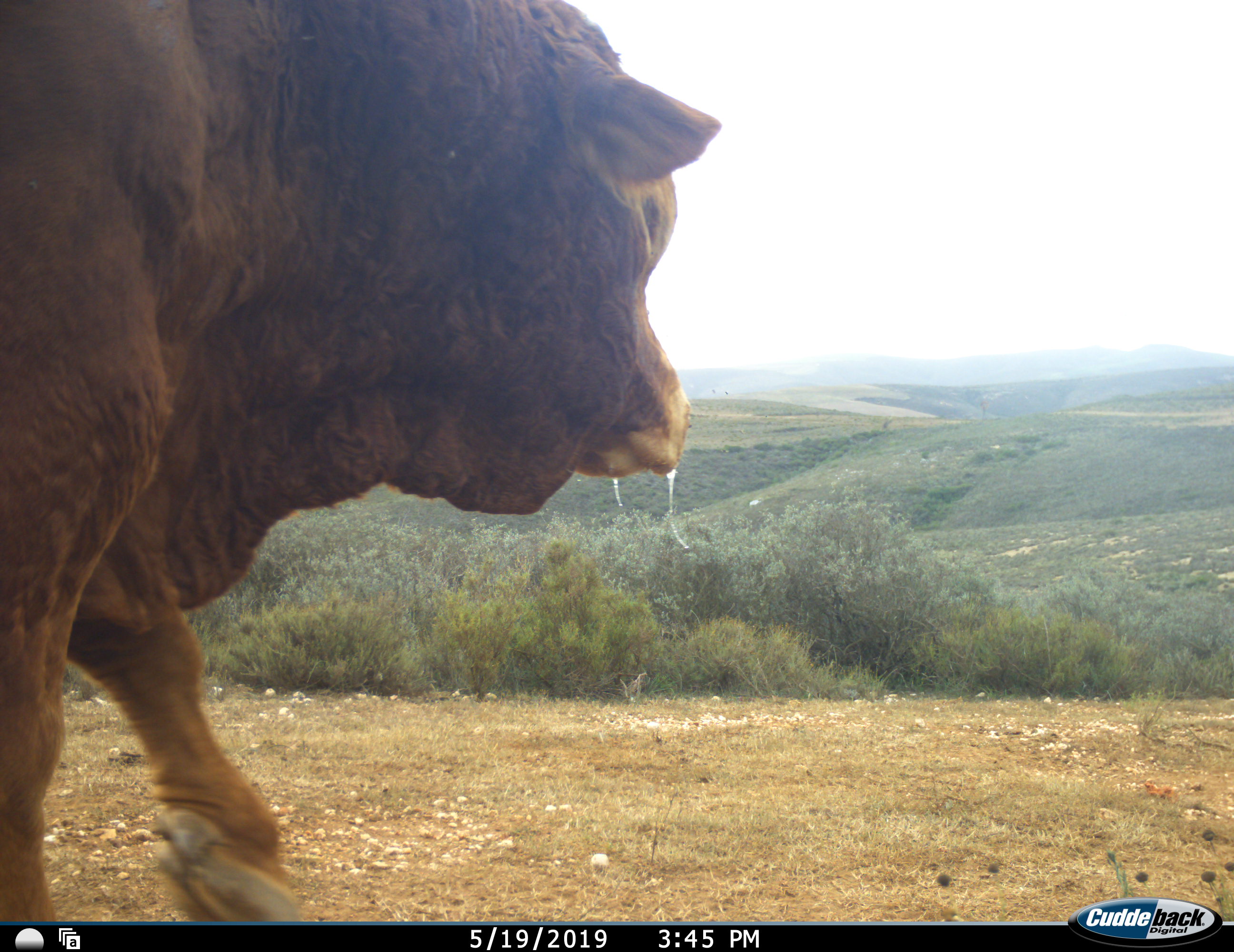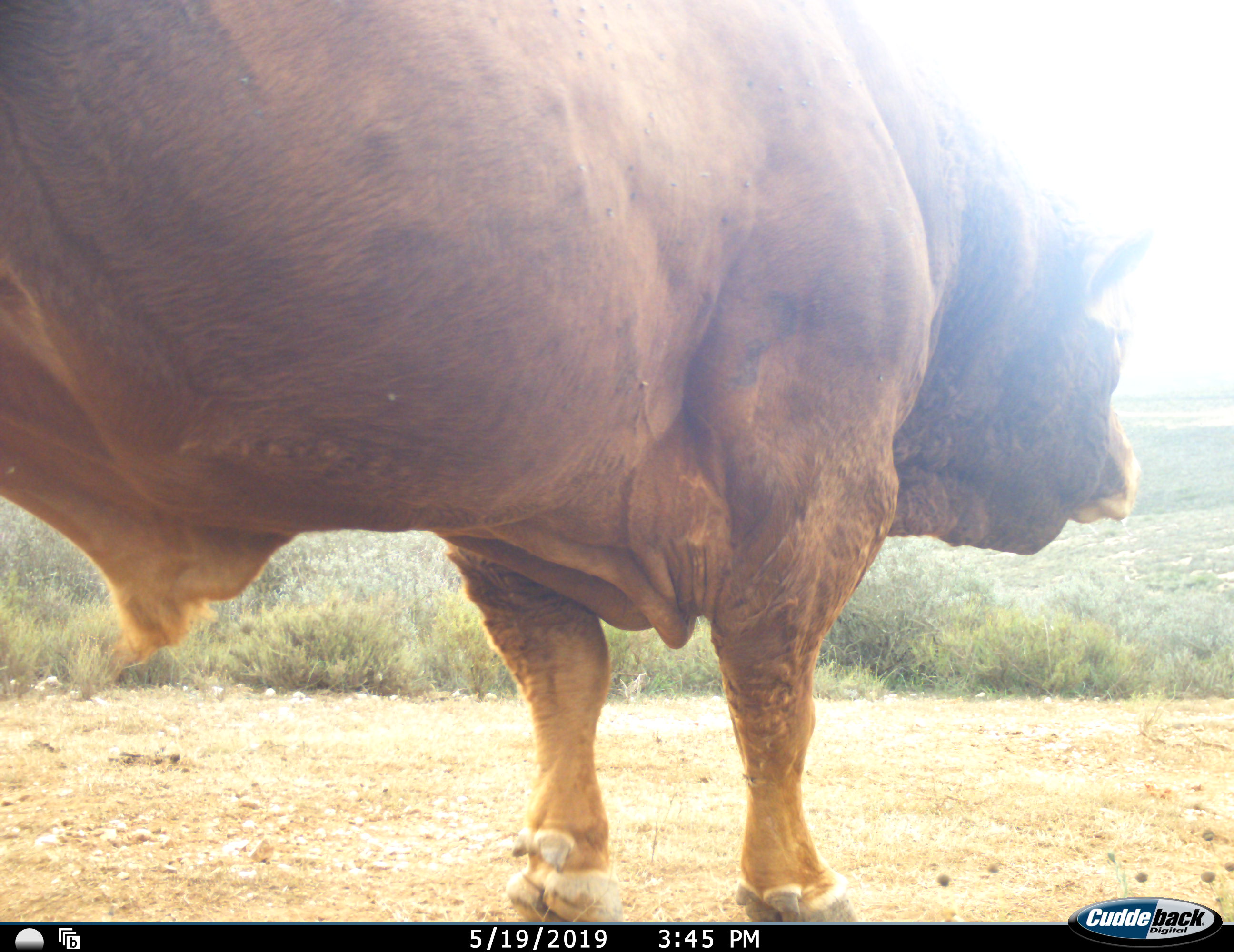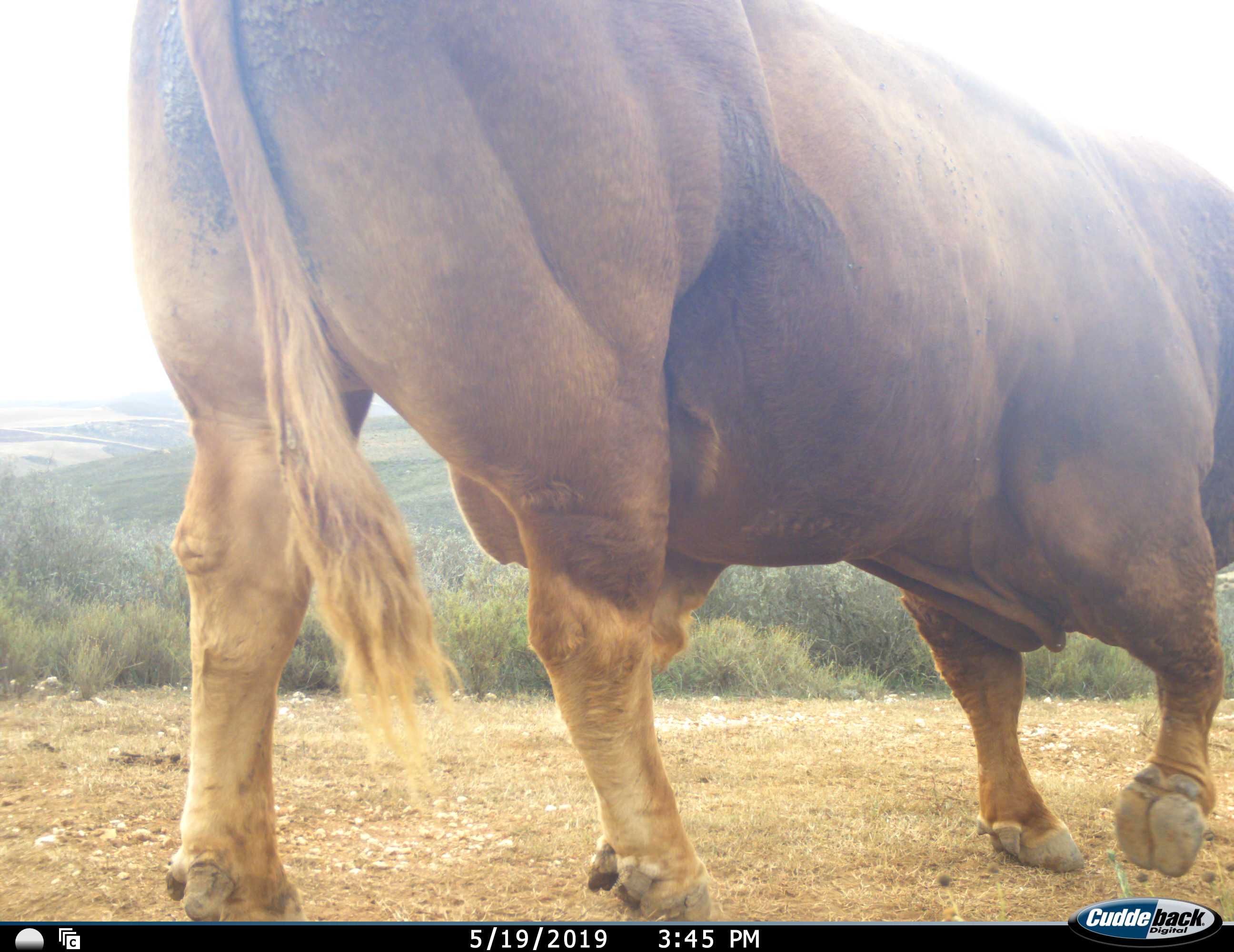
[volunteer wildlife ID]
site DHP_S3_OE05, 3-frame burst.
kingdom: Animalia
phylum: Chordata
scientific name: Vertebrata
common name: domestic animal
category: domesticanimal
Domesticanimal (domestic animal) (Vertebrata), count 1. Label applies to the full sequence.